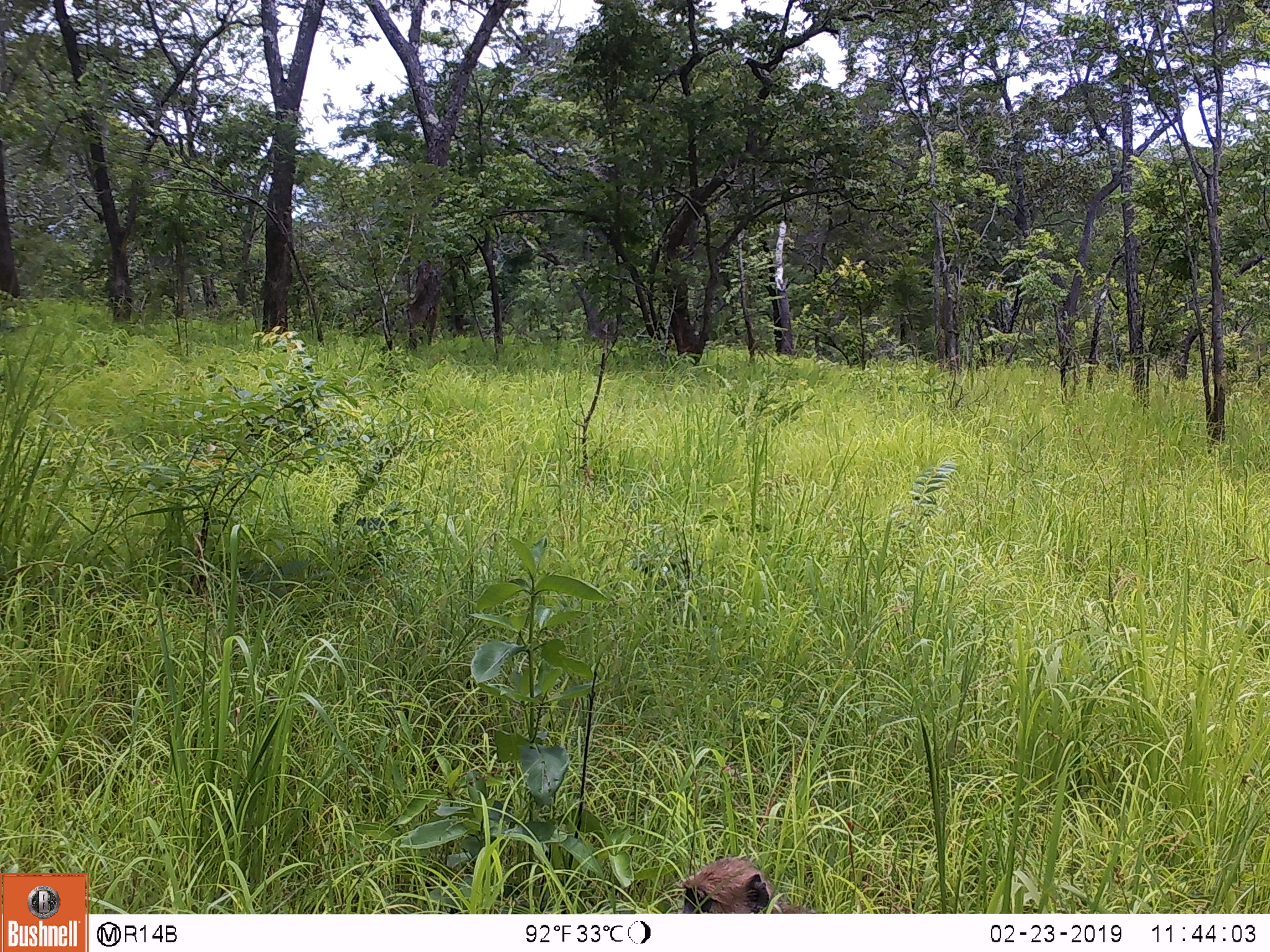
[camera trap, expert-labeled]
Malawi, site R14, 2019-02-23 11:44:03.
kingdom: Animalia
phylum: Chordata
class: Mammalia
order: Primates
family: Cercopithecidae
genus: Papio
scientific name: Papio cynocephalus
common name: yellow baboon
Yellow baboon (Papio cynocephalus), count 1.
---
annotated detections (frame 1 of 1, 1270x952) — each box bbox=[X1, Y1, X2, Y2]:
yellow baboon: bbox=[681, 859, 835, 908]